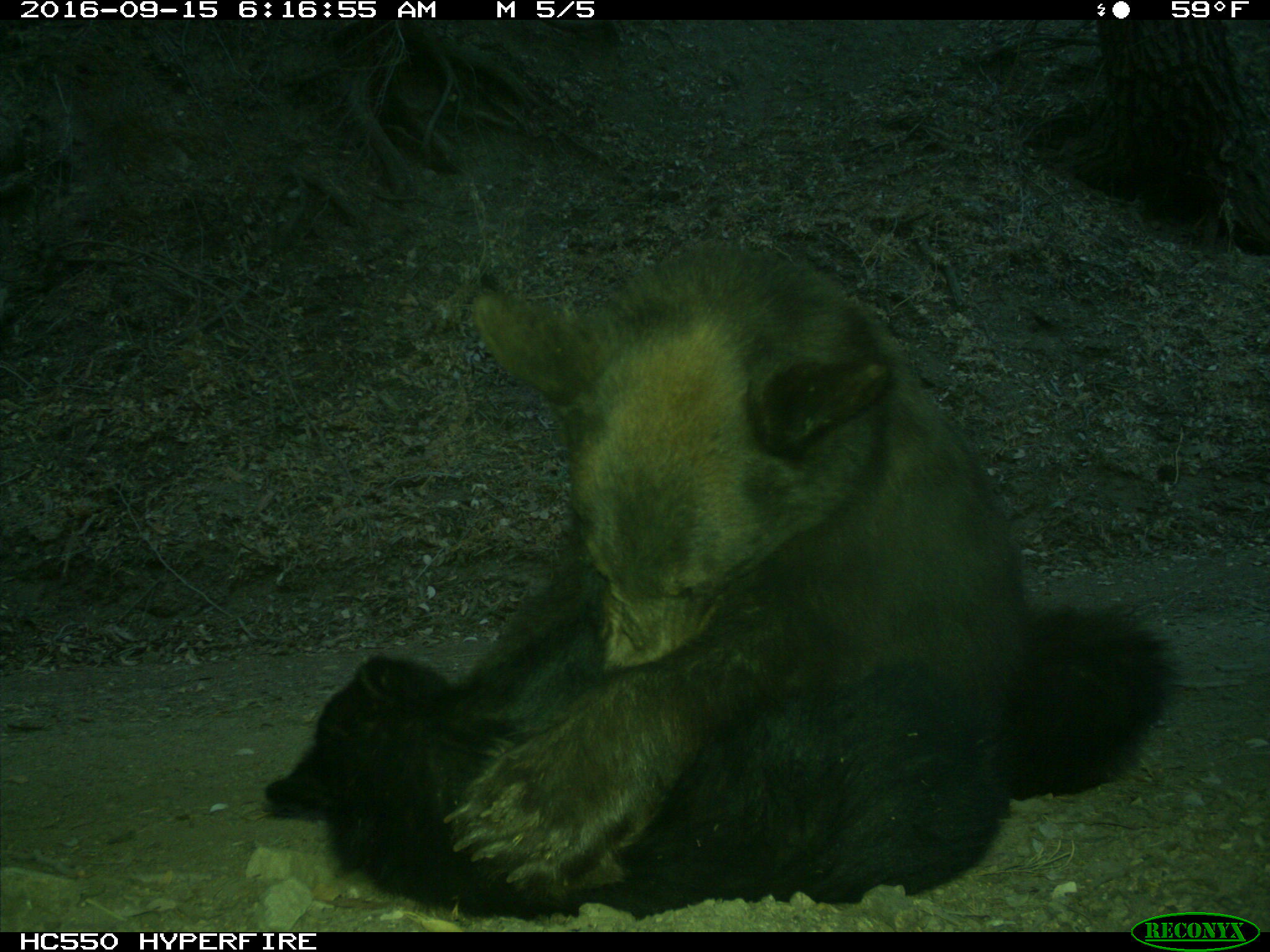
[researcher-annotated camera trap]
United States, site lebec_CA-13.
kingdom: Animalia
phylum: Chordata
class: Mammalia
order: Carnivora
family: Ursidae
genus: Ursus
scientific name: Ursus americanus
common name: american black bear